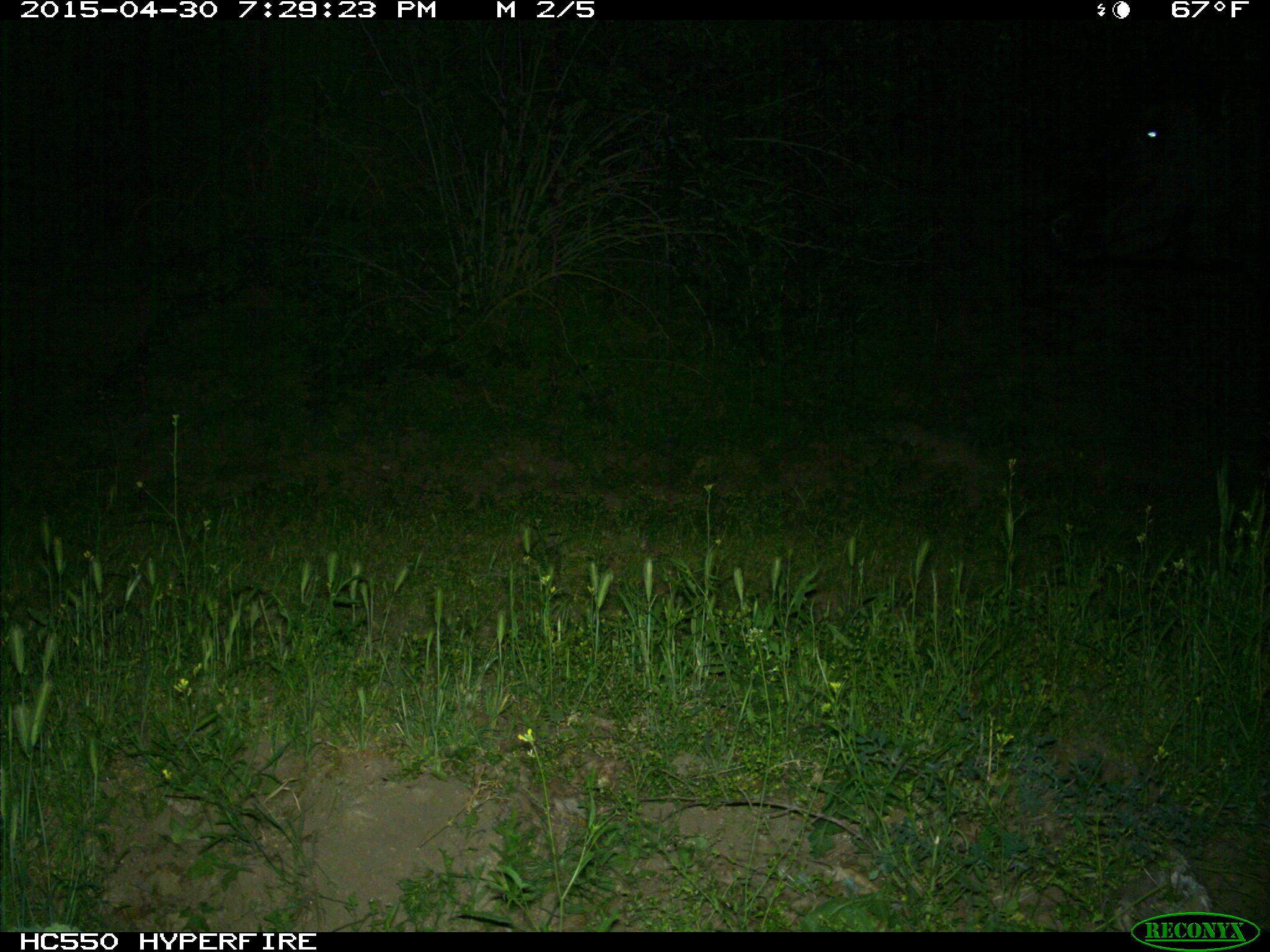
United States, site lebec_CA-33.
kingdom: Animalia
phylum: Chordata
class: Mammalia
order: Artiodactyla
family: Bovidae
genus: Bos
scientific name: Bos taurus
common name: domestic cow